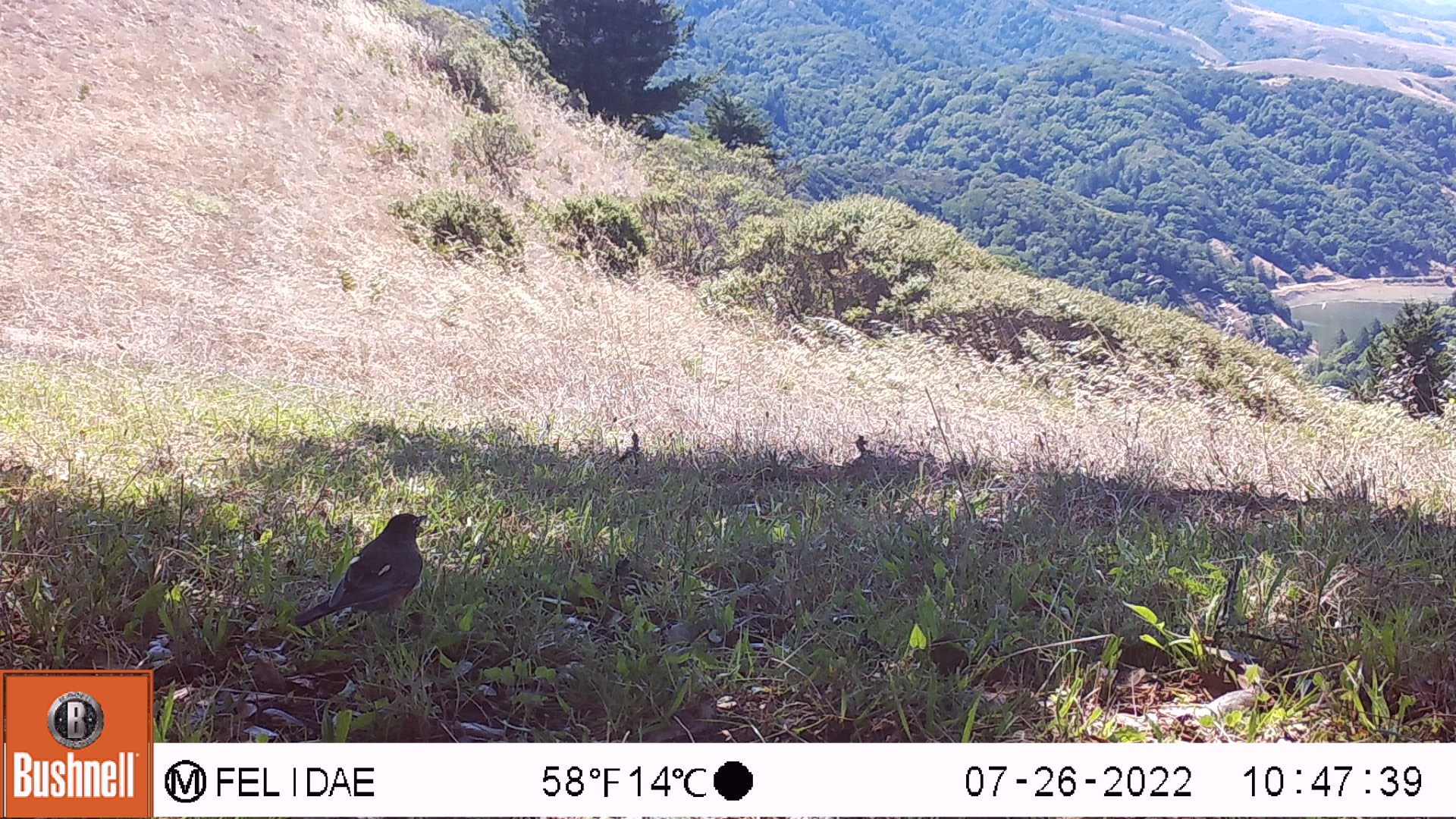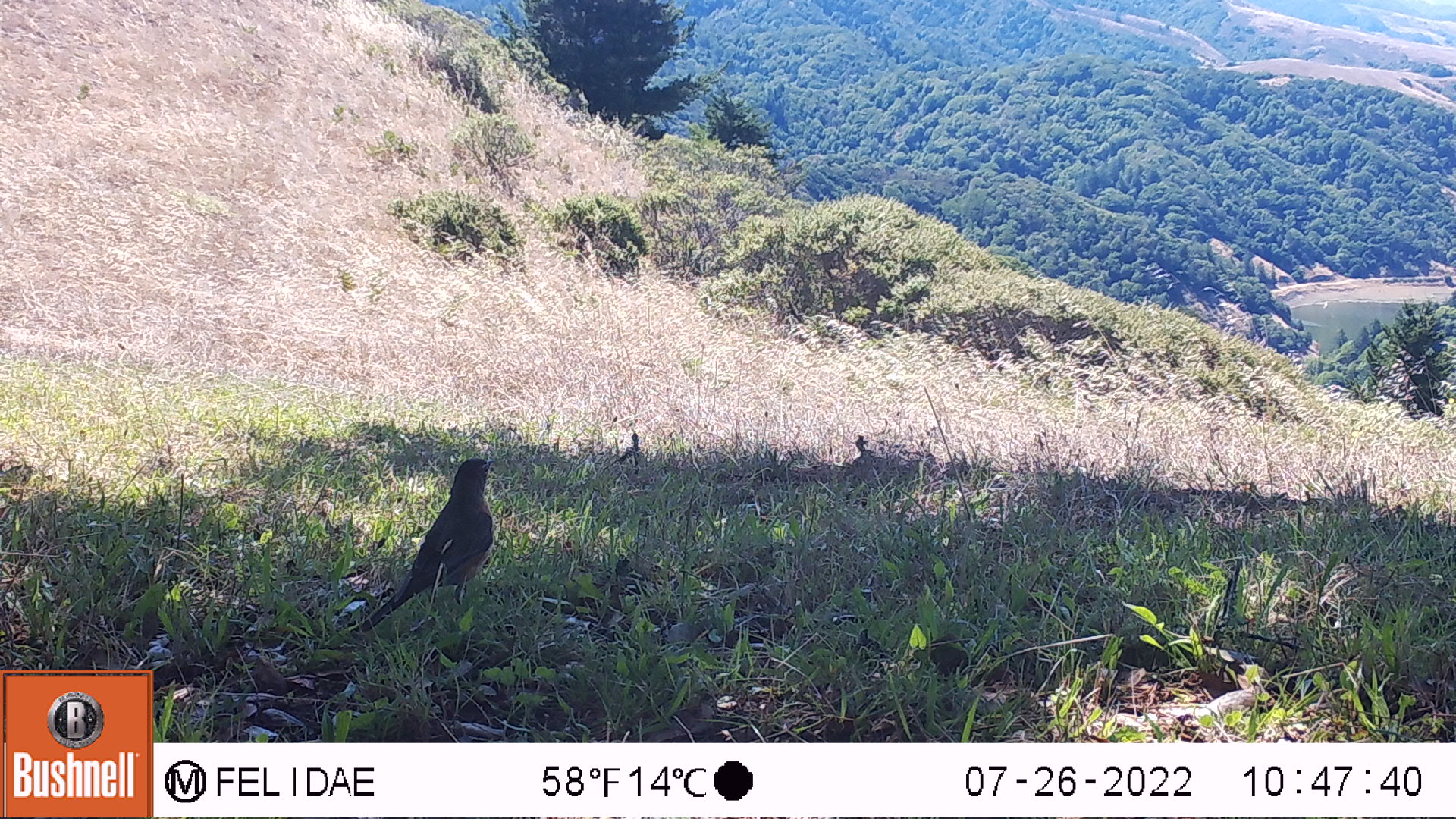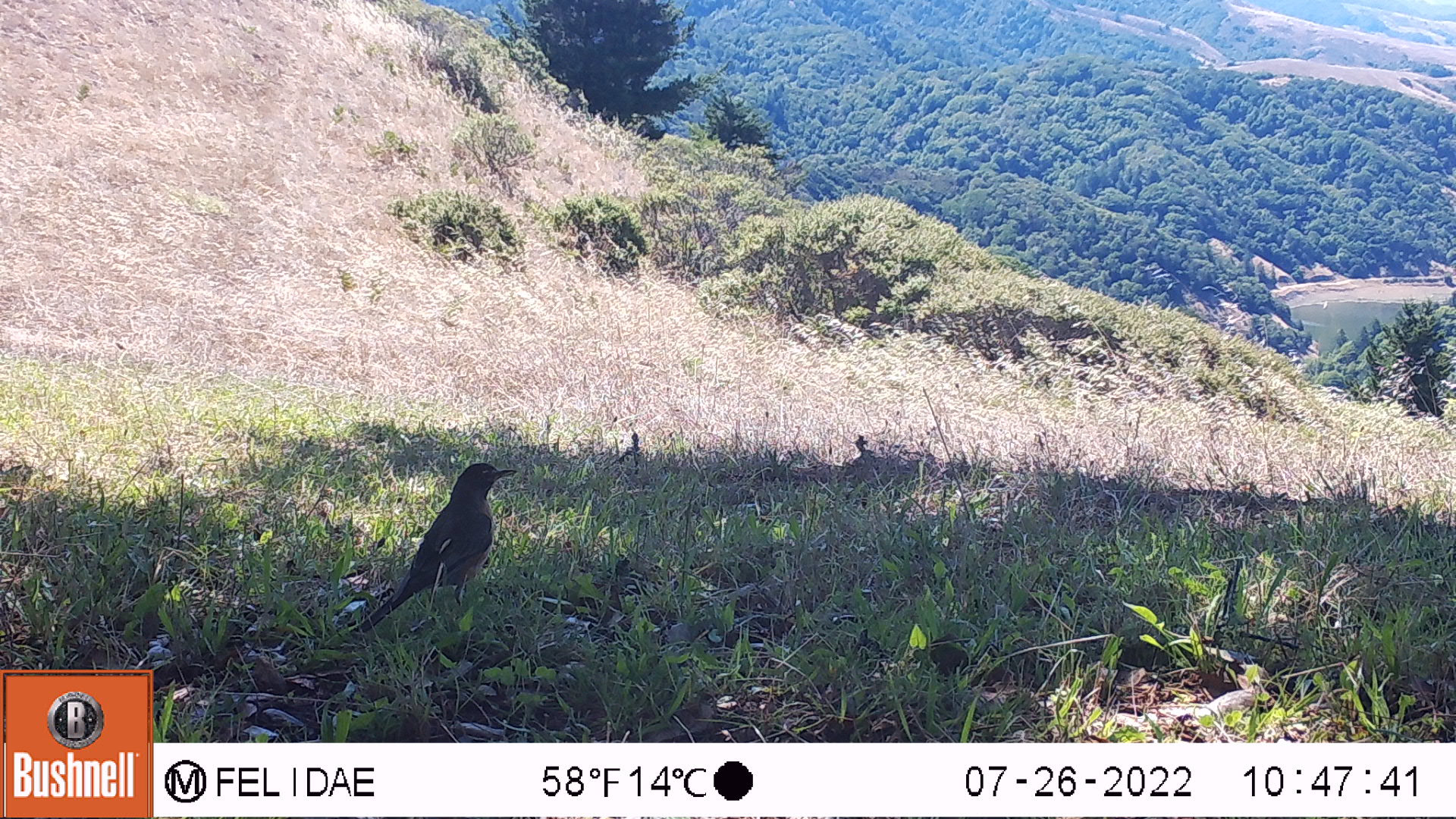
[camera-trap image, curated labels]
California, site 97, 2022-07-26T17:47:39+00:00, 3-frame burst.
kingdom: Animalia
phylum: Chordata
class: Aves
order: Passeriformes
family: Turdidae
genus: Turdus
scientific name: Turdus migratorius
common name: american robin